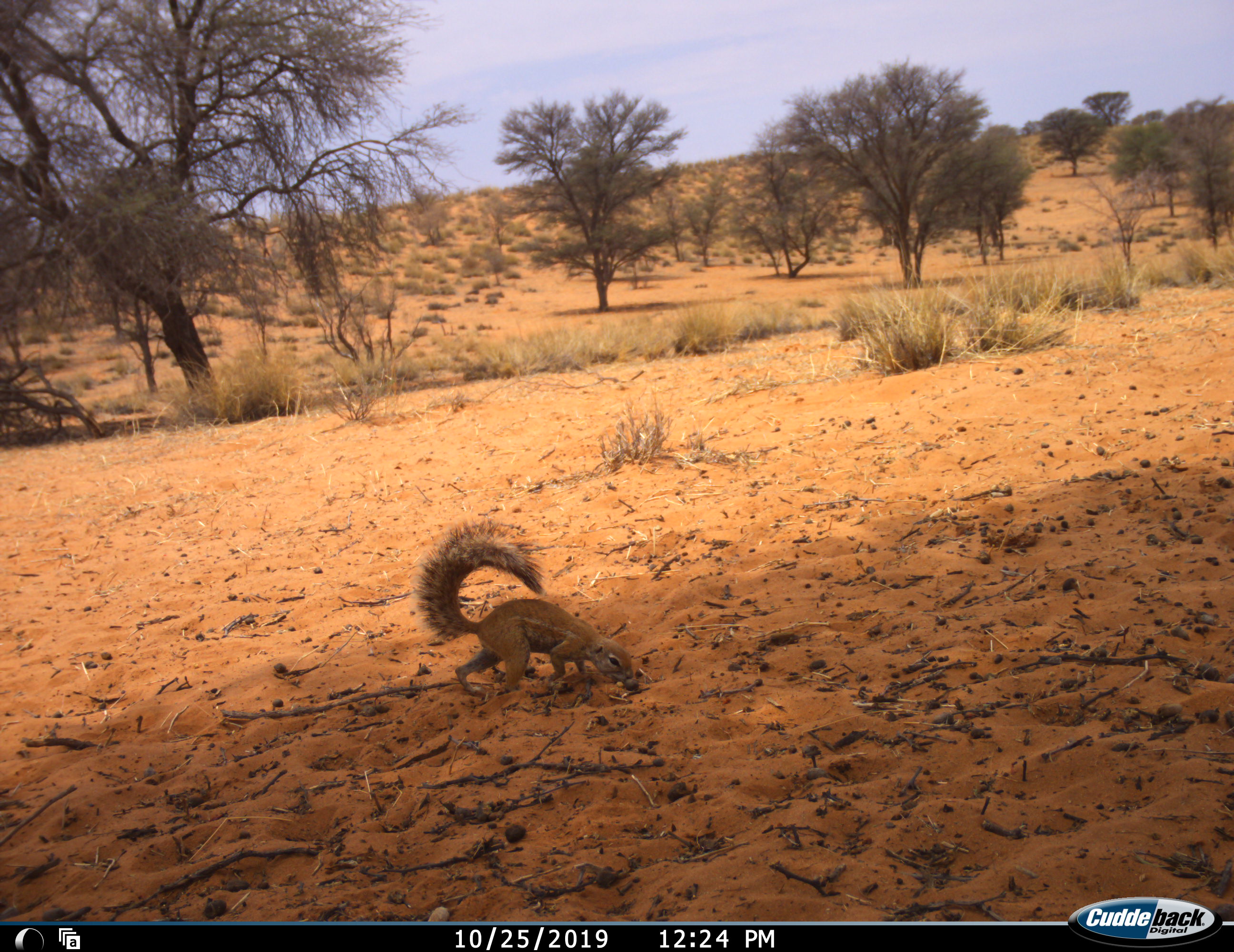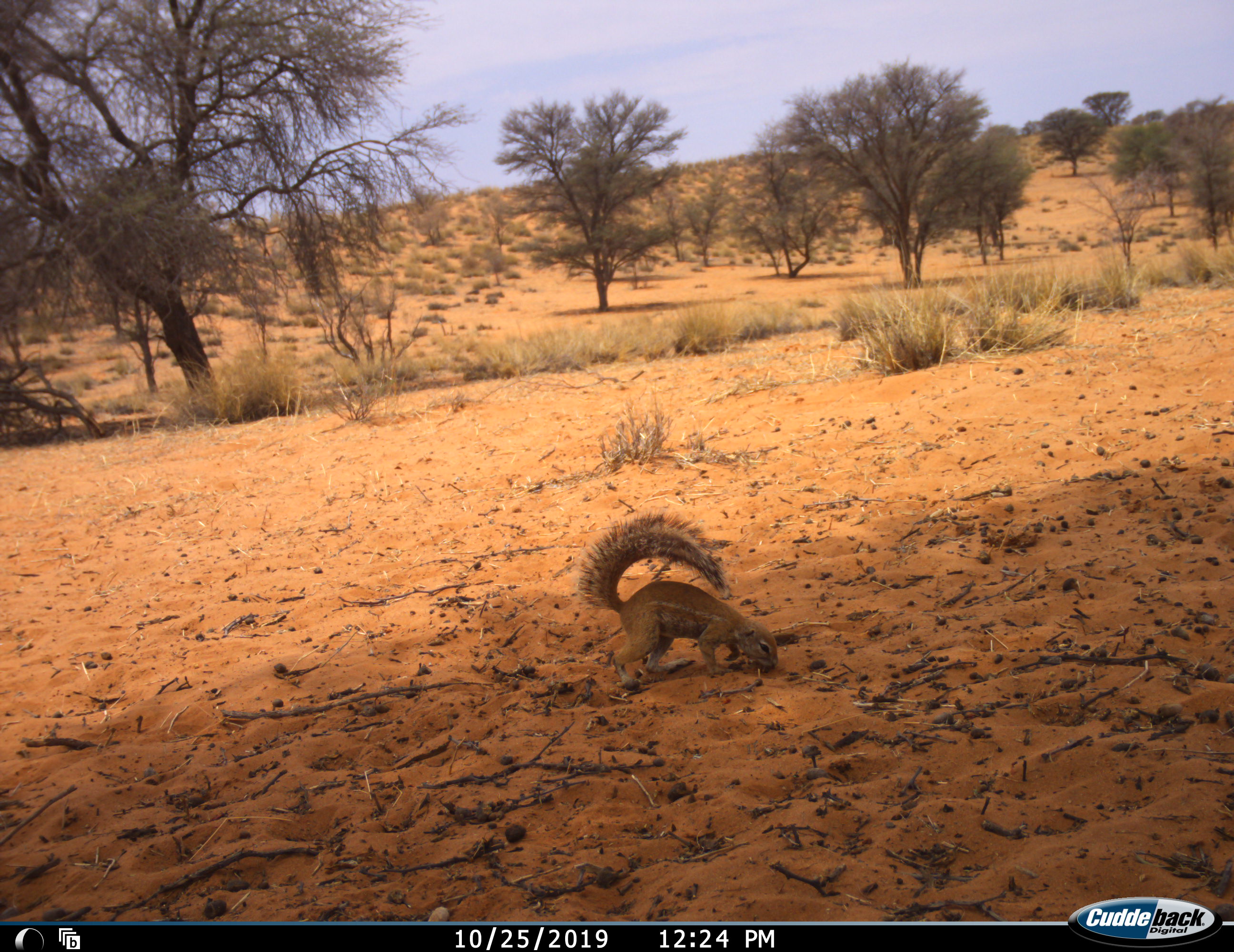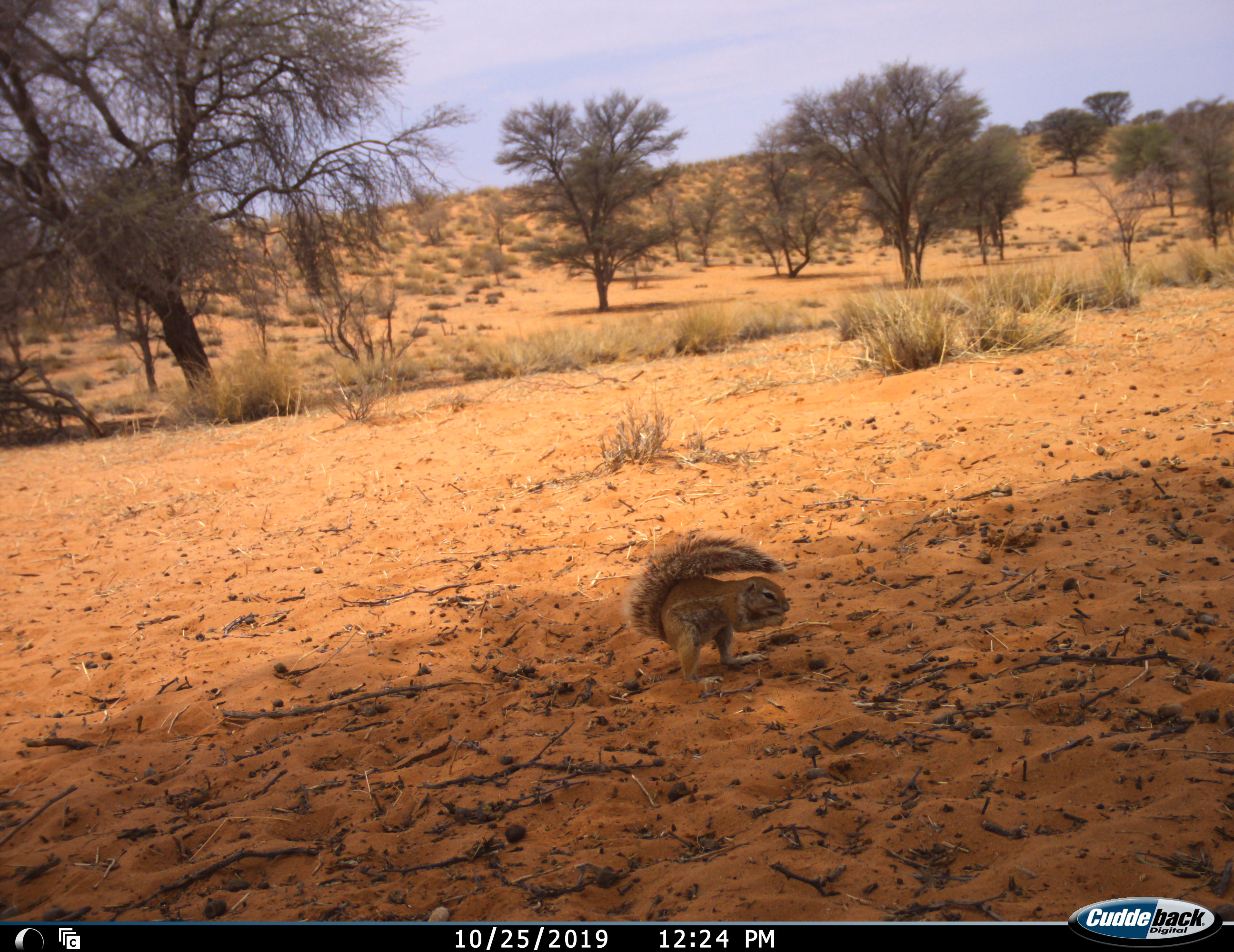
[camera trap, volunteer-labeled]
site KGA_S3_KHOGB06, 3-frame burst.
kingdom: Animalia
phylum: Chordata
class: Mammalia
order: Rodentia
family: Sciuridae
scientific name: Sciuridae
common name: ground squirrel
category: squirrelground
Squirrelground (ground squirrel) (Sciuridae), count 1. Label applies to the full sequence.